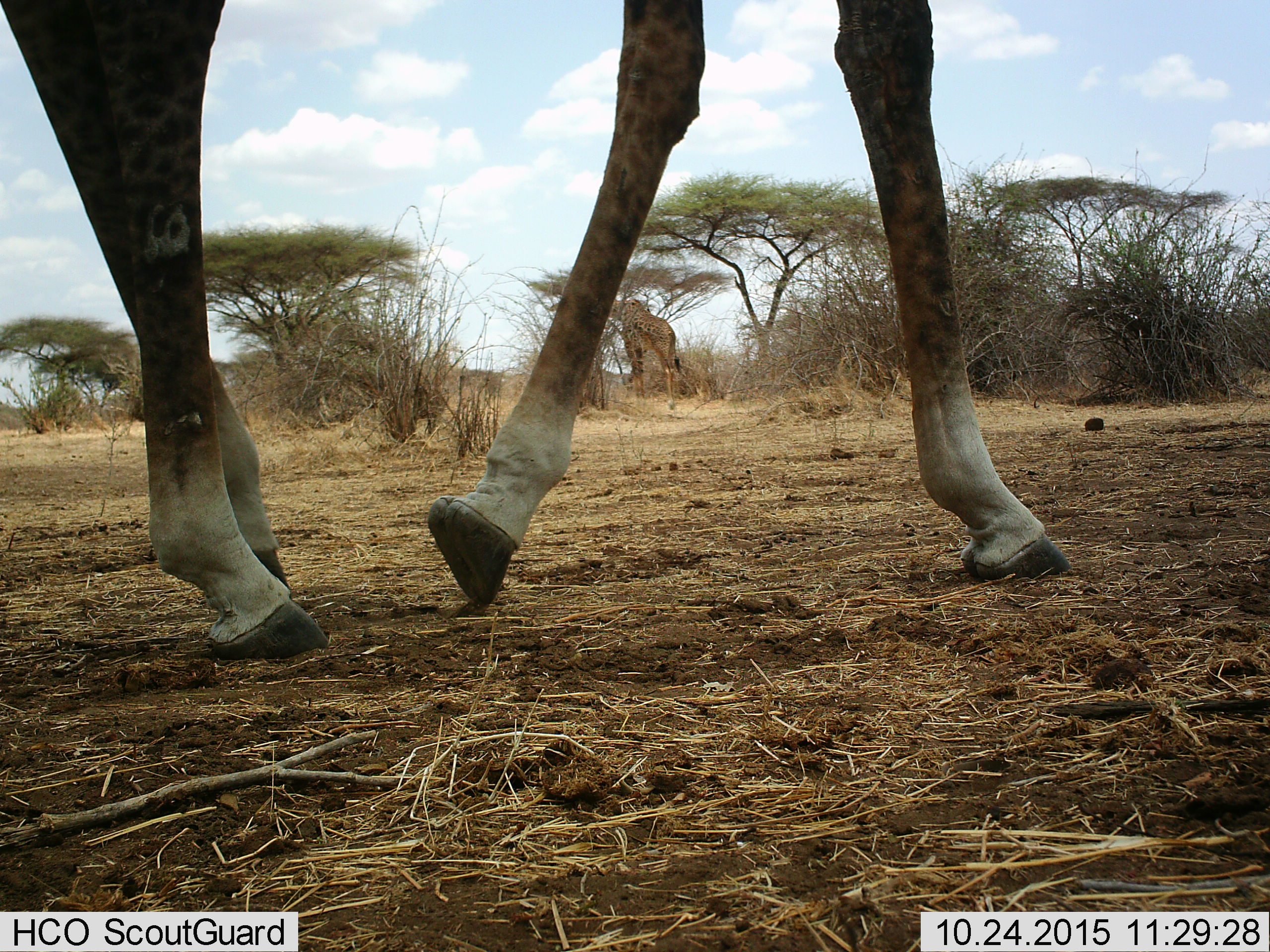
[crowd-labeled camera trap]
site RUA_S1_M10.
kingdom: Animalia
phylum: Chordata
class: Mammalia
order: Artiodactyla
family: Giraffidae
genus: Giraffa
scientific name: Giraffa camelopardalis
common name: giraffe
Giraffe (Giraffa camelopardalis), count 2. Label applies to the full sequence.